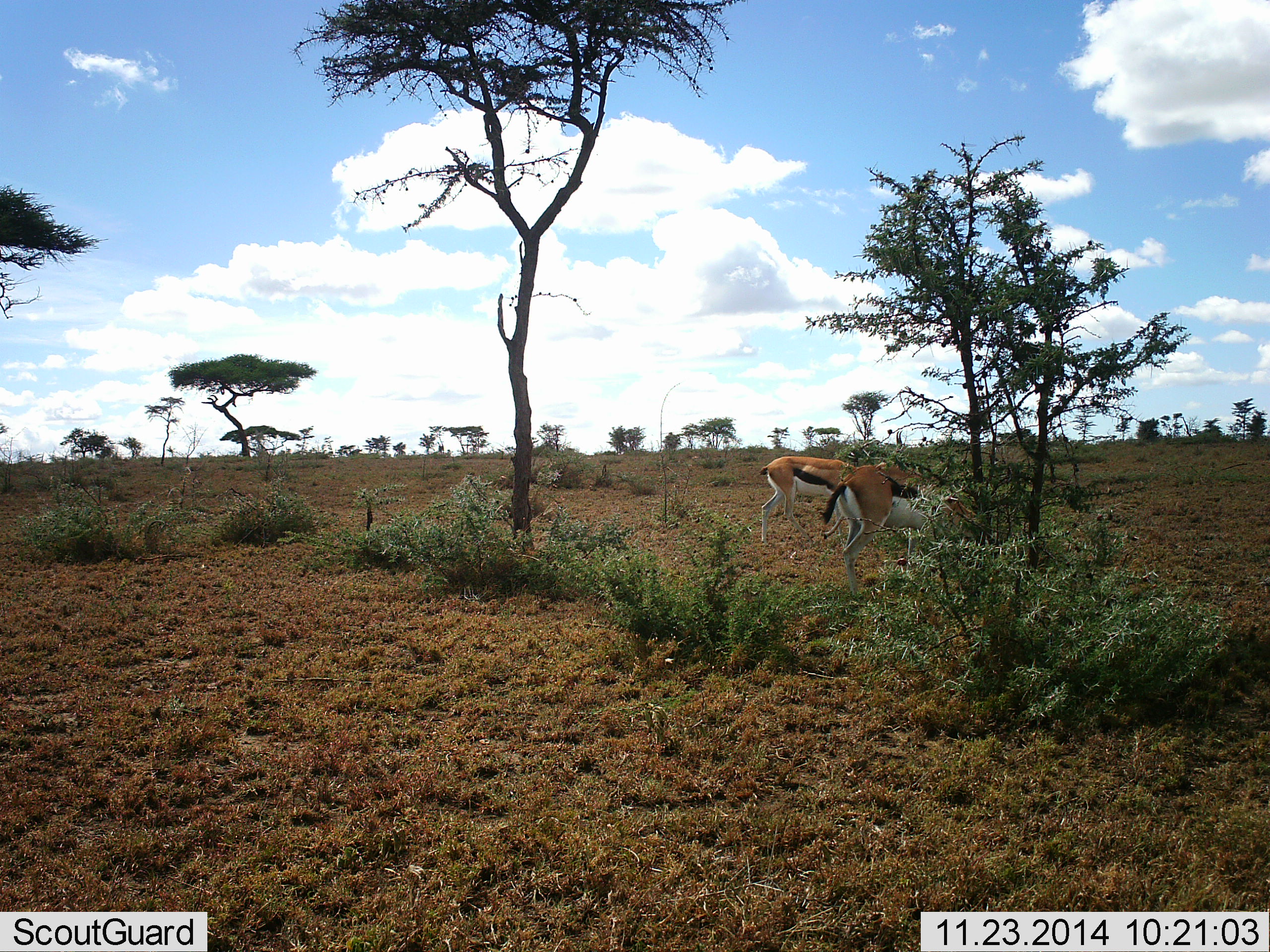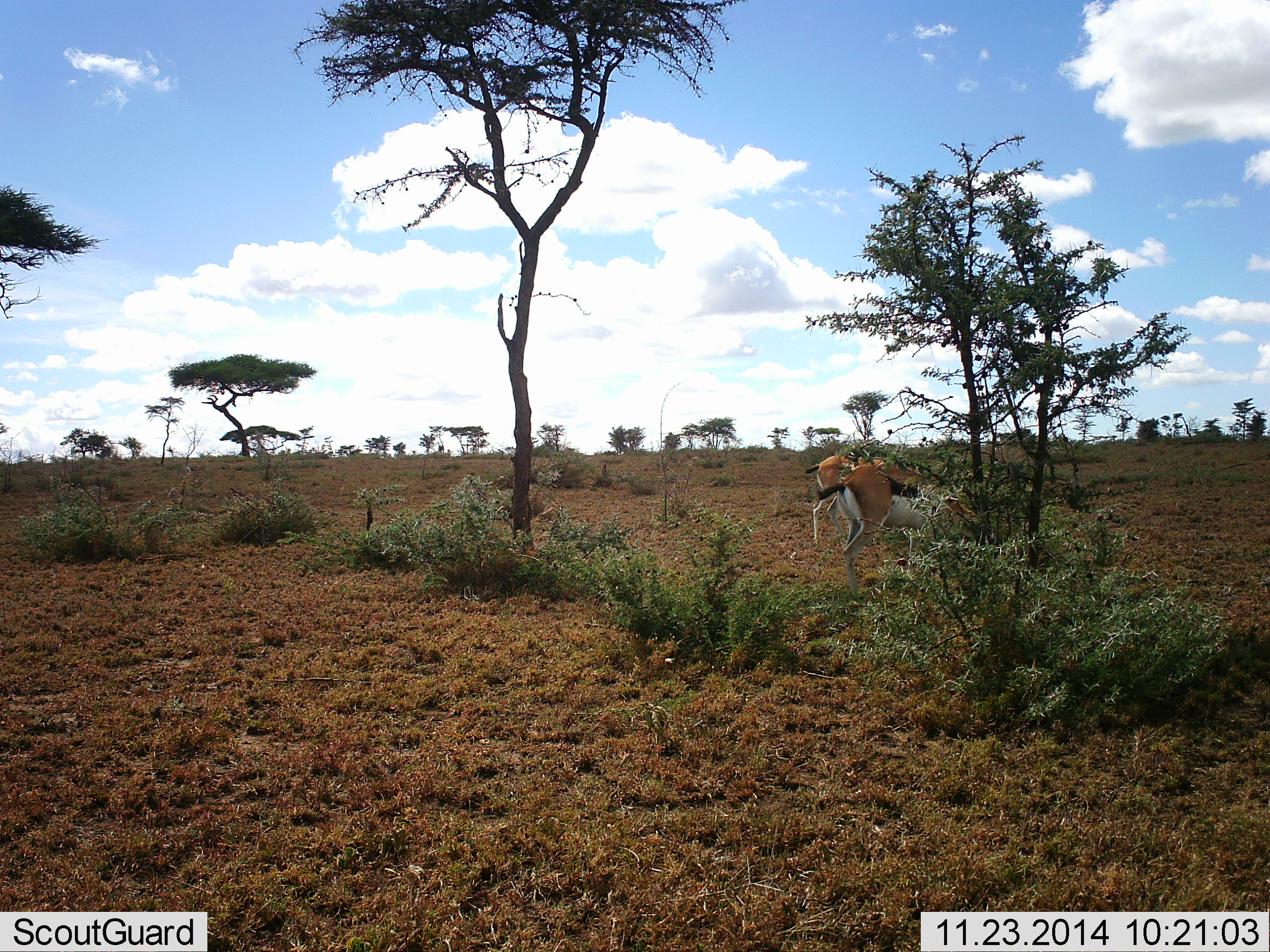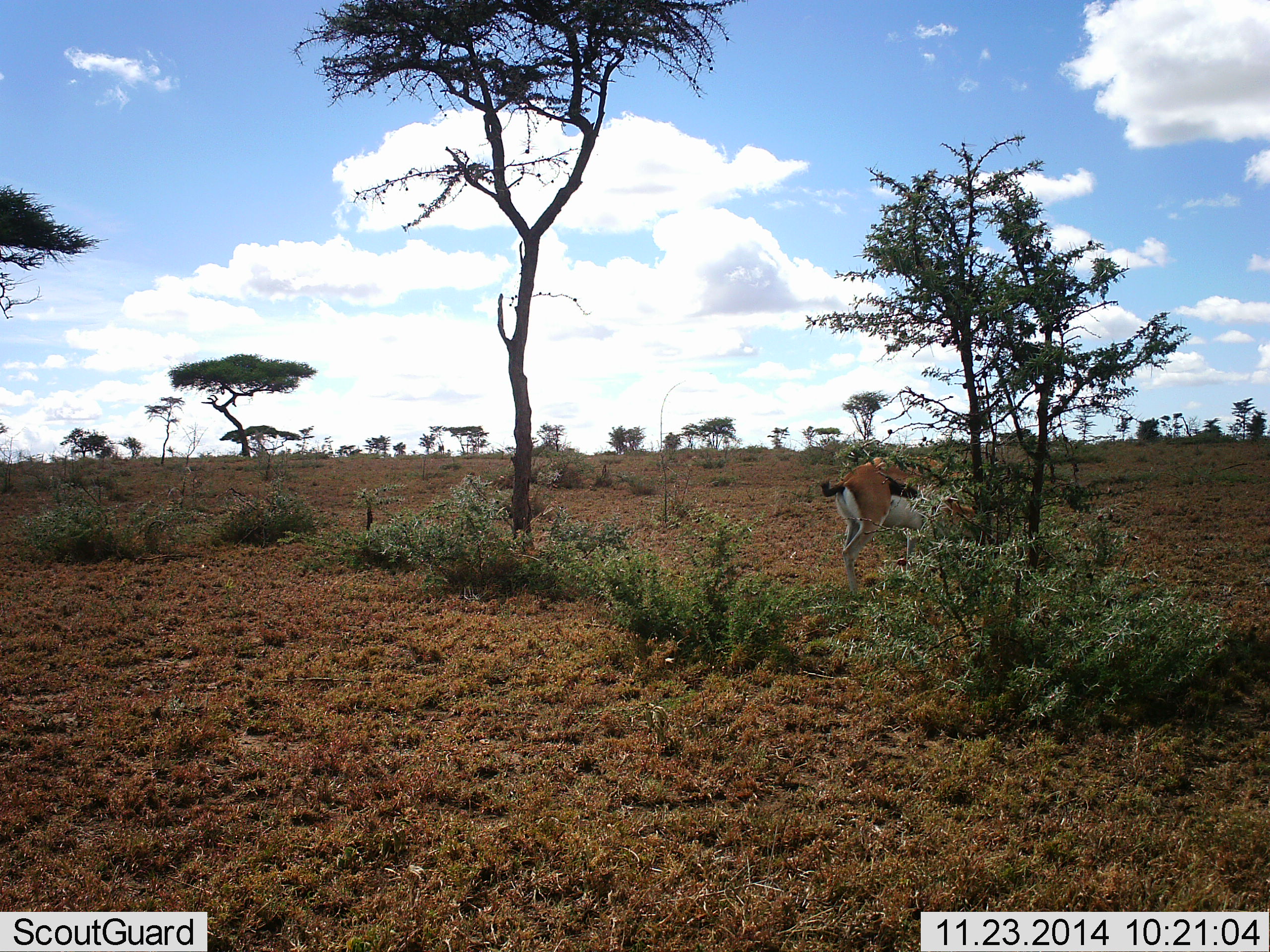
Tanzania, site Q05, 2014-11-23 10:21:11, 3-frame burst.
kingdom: Animalia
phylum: Chordata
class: Mammalia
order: Artiodactyla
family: Bovidae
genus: Eudorcas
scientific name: Eudorcas thomsonii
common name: thomson's gazelle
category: gazellethomsons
Gazellethomsons (thomson's gazelle) (Eudorcas thomsonii), count 2. Behavior (volunteer vote fractions): standing 20%, resting 0%, moving 70%, interacting 0%. Young present (vote fraction): 0%. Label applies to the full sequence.